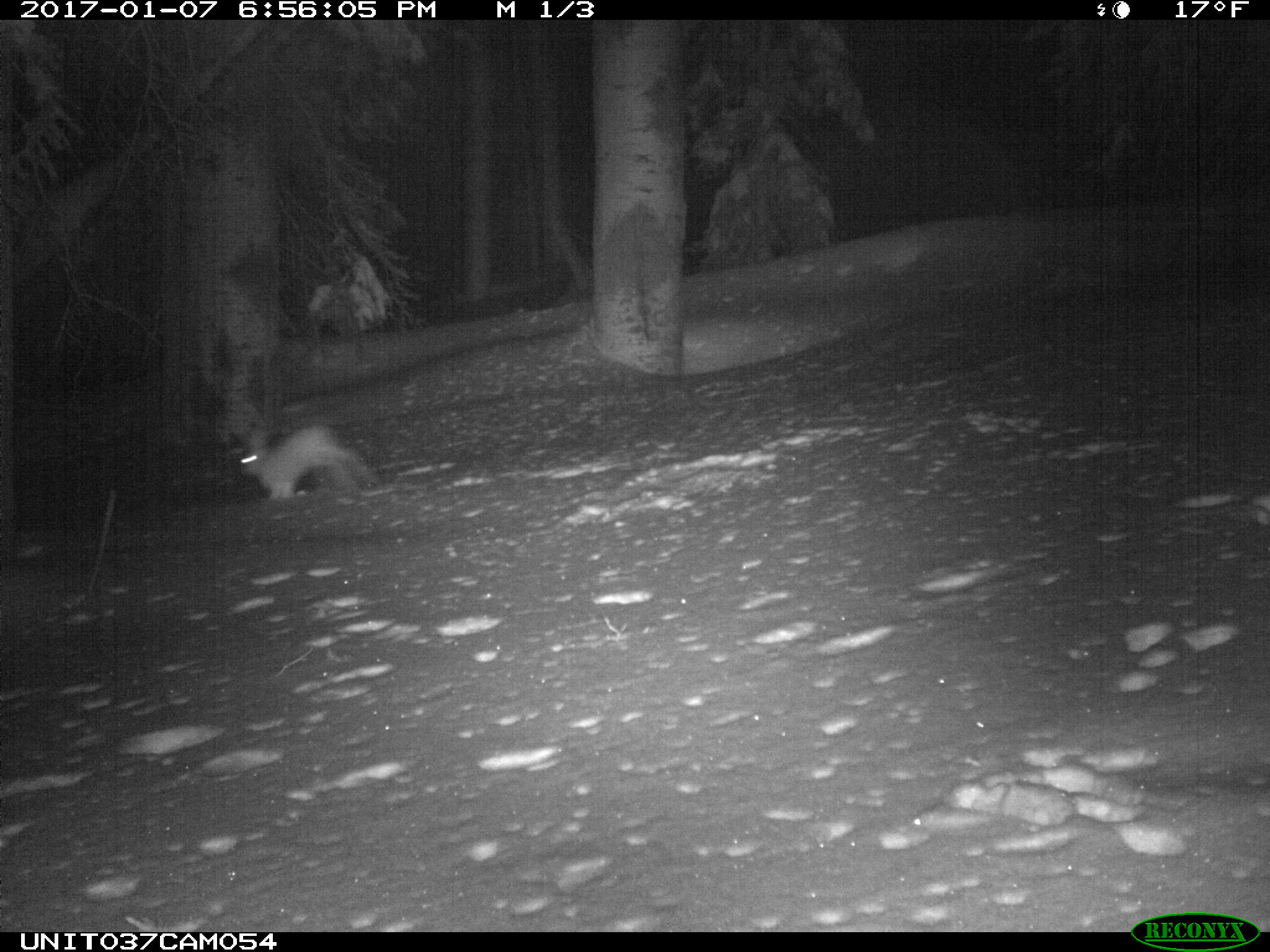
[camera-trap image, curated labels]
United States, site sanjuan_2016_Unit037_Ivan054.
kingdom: Animalia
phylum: Chordata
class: Mammalia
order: Lagomorpha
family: Leporidae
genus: Lepus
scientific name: Lepus americanus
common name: snowshoe hare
Lepus americanus (snowshoe hare).